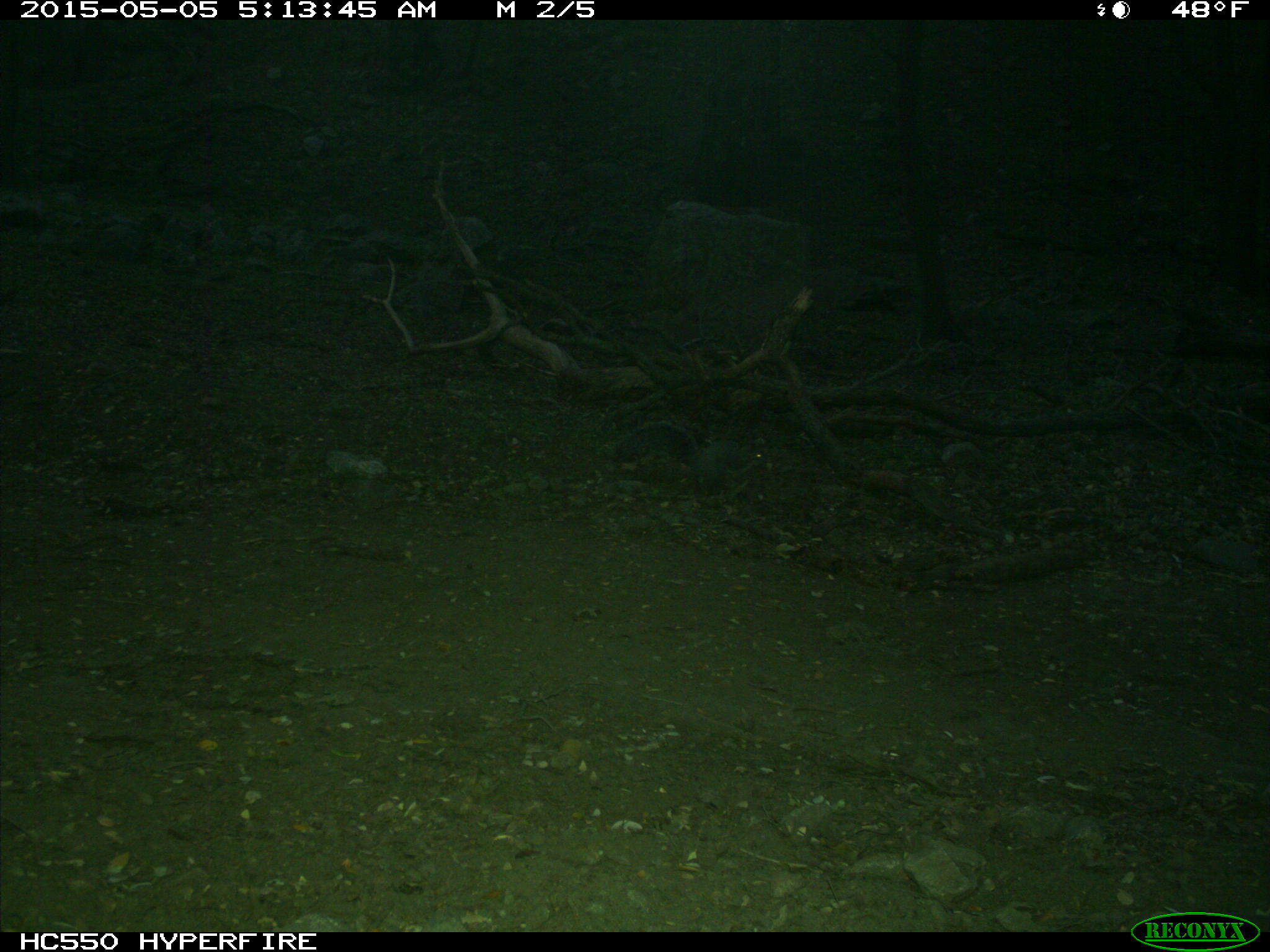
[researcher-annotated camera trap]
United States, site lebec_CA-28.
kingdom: Animalia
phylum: Chordata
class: Mammalia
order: Rodentia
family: Sciuridae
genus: Sciurus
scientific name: Sciurus carolinensis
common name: eastern gray squirrel